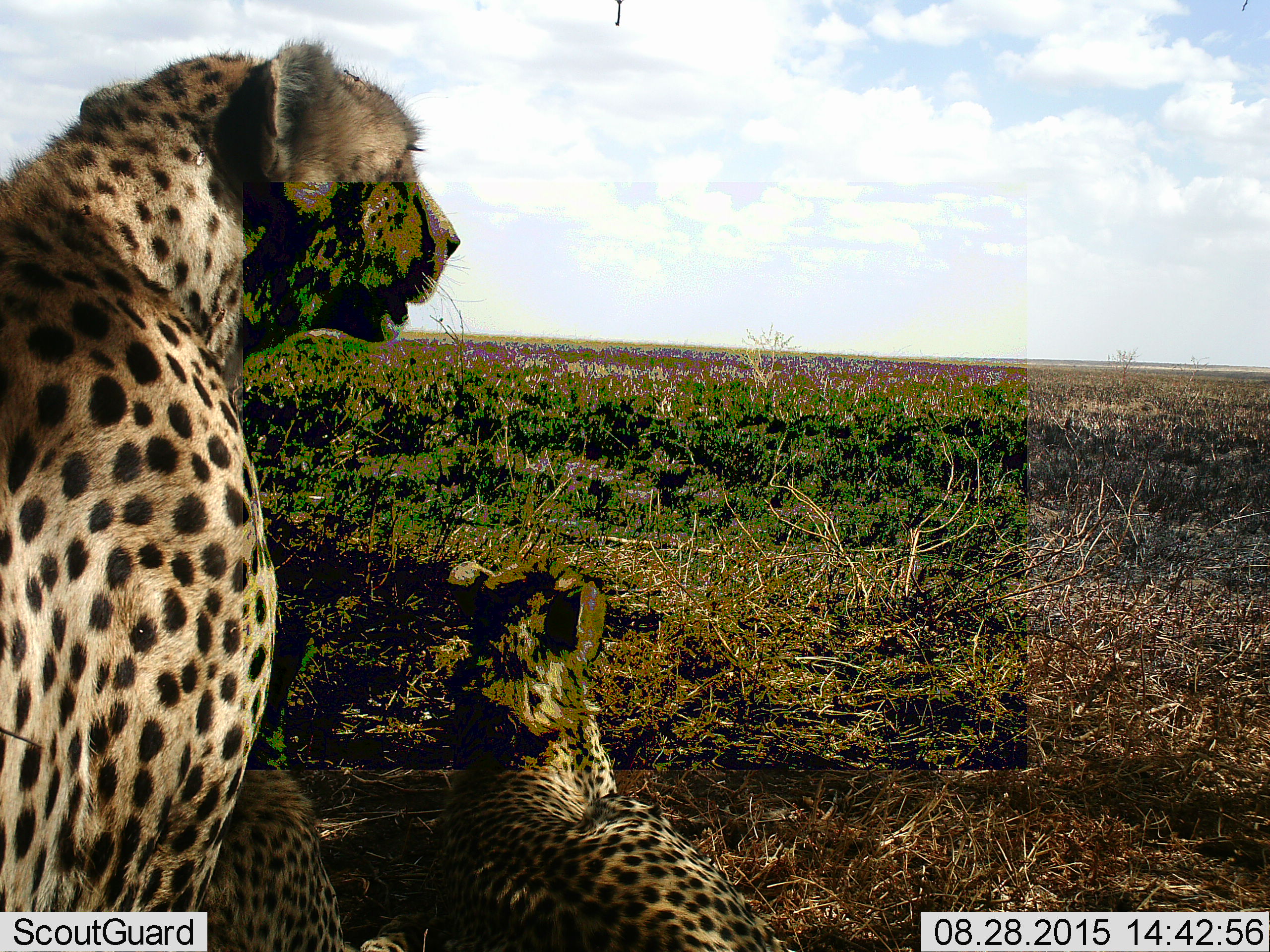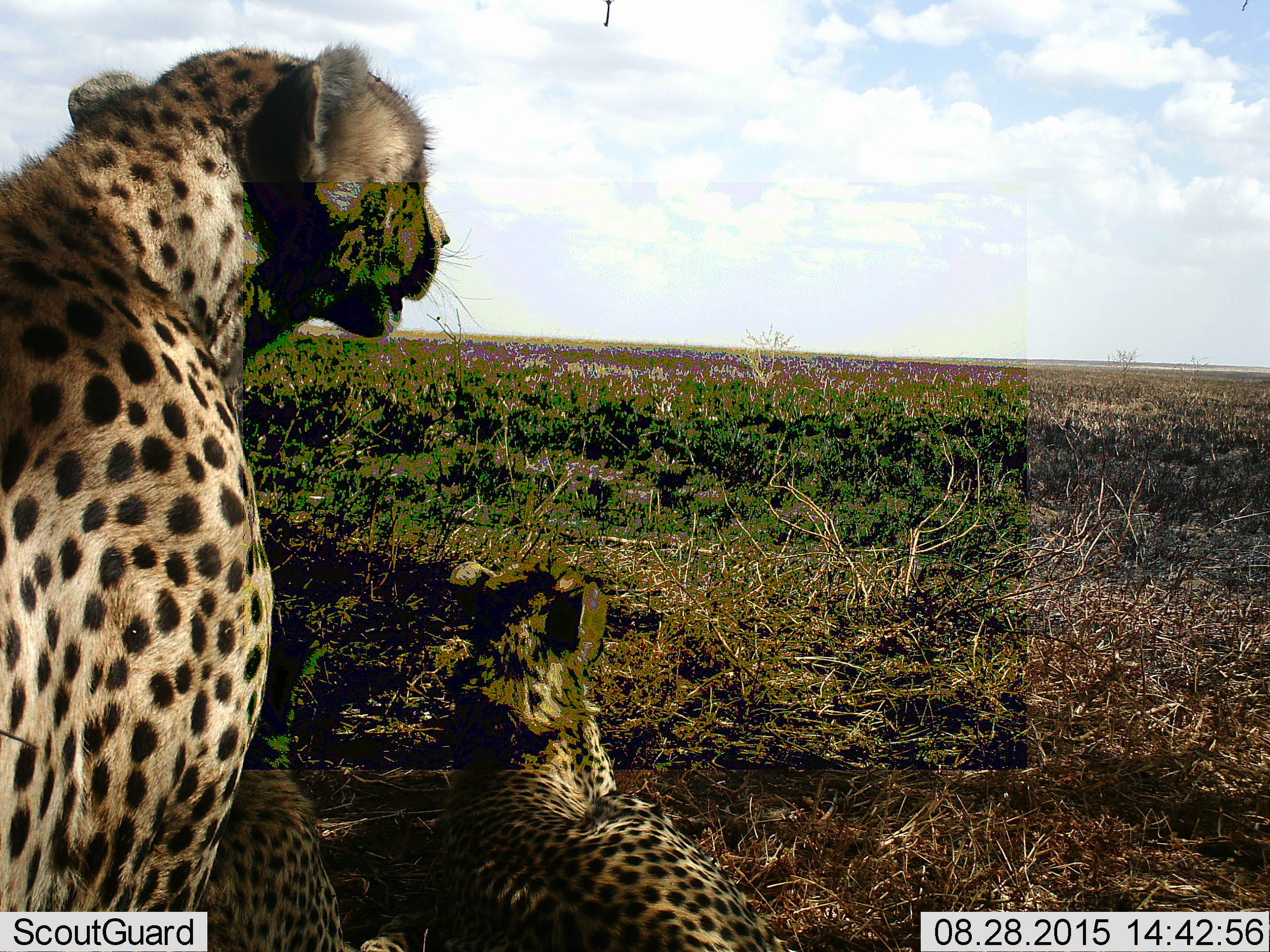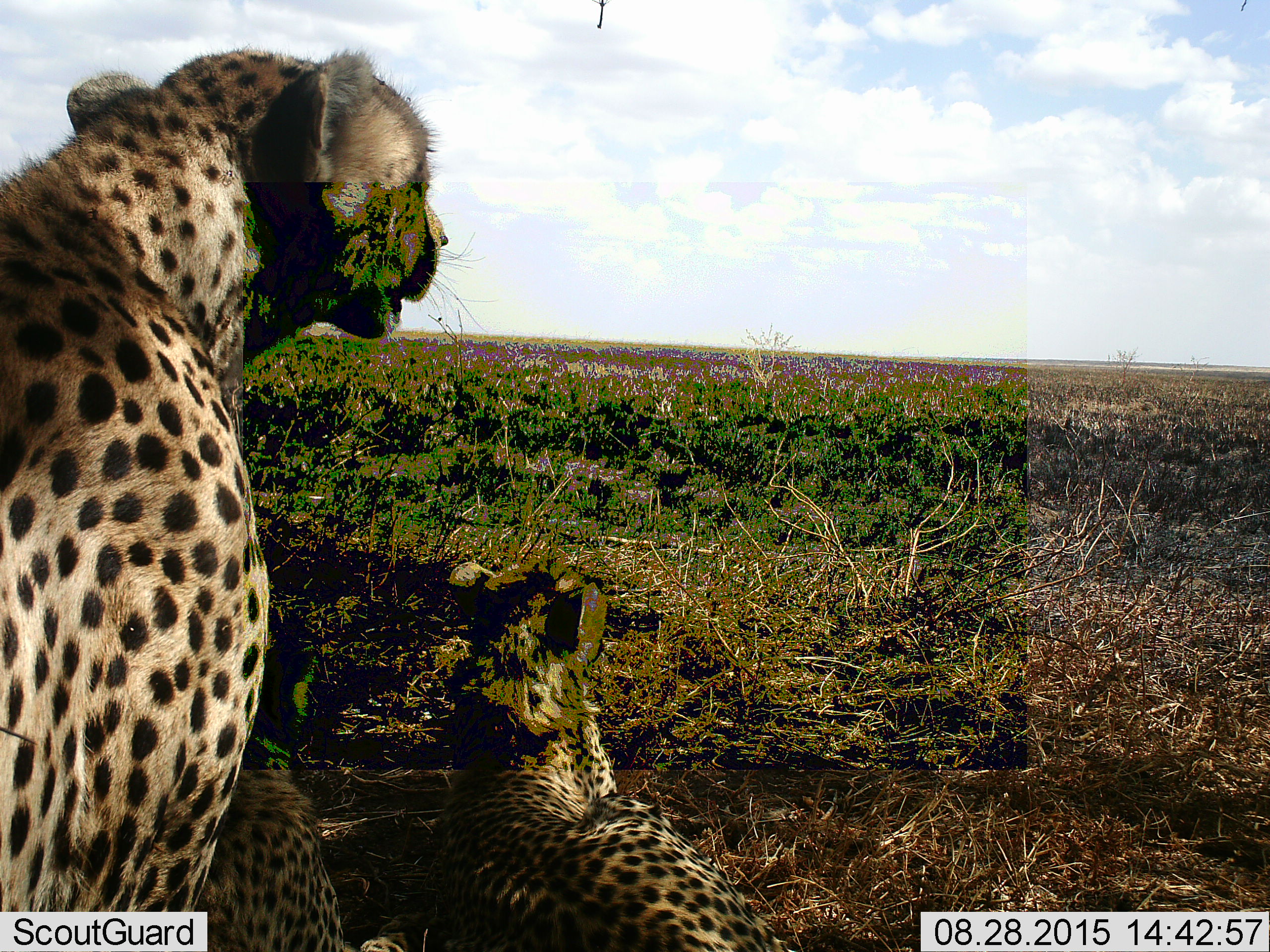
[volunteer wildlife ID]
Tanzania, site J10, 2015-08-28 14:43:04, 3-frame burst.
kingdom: Animalia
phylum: Chordata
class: Mammalia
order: Carnivora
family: Felidae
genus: Acinonyx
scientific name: Acinonyx jubatus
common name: cheetah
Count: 3.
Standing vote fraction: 44%.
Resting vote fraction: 100%.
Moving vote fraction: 0%.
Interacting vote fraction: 0%.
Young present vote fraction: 44%.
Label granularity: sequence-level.